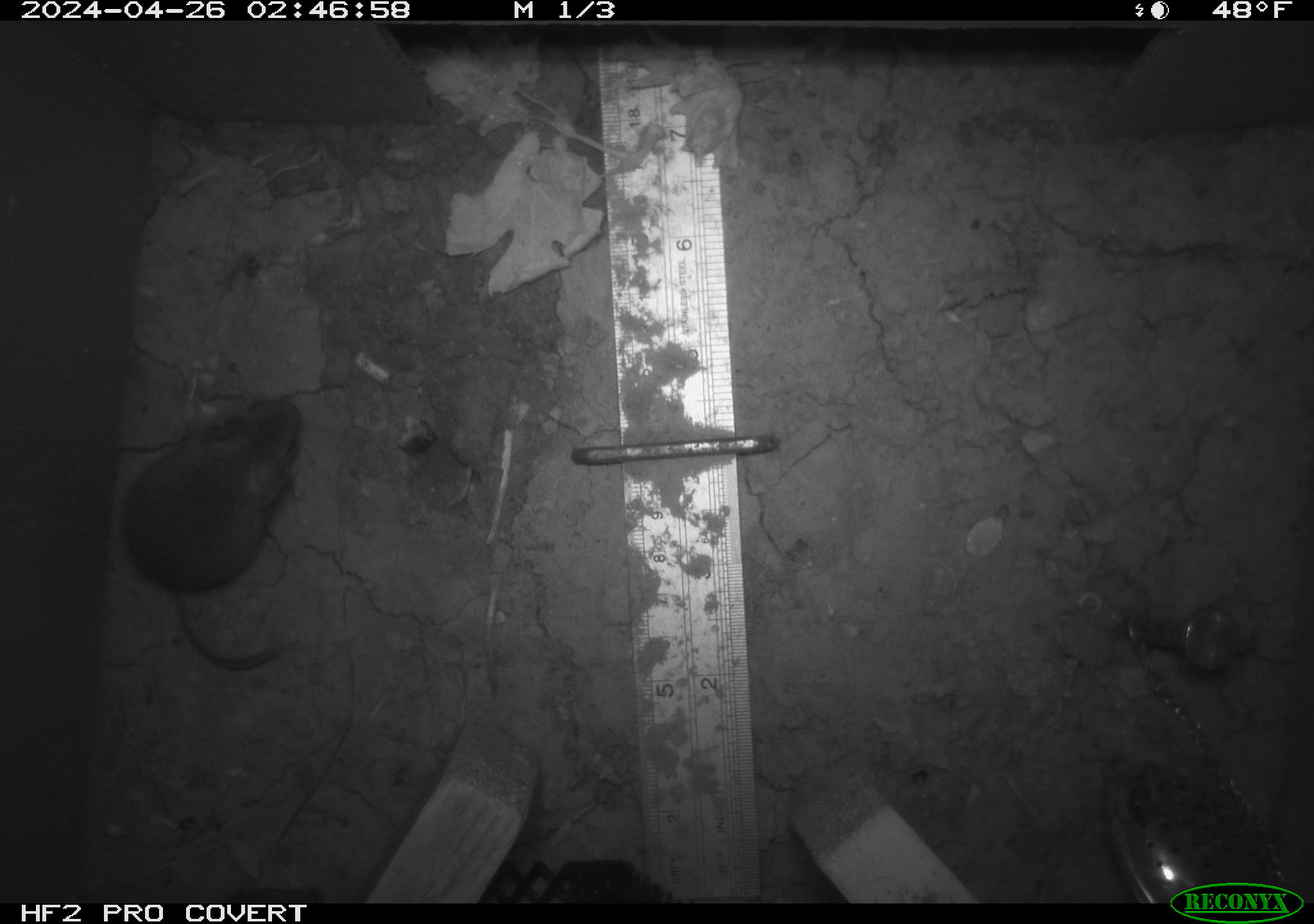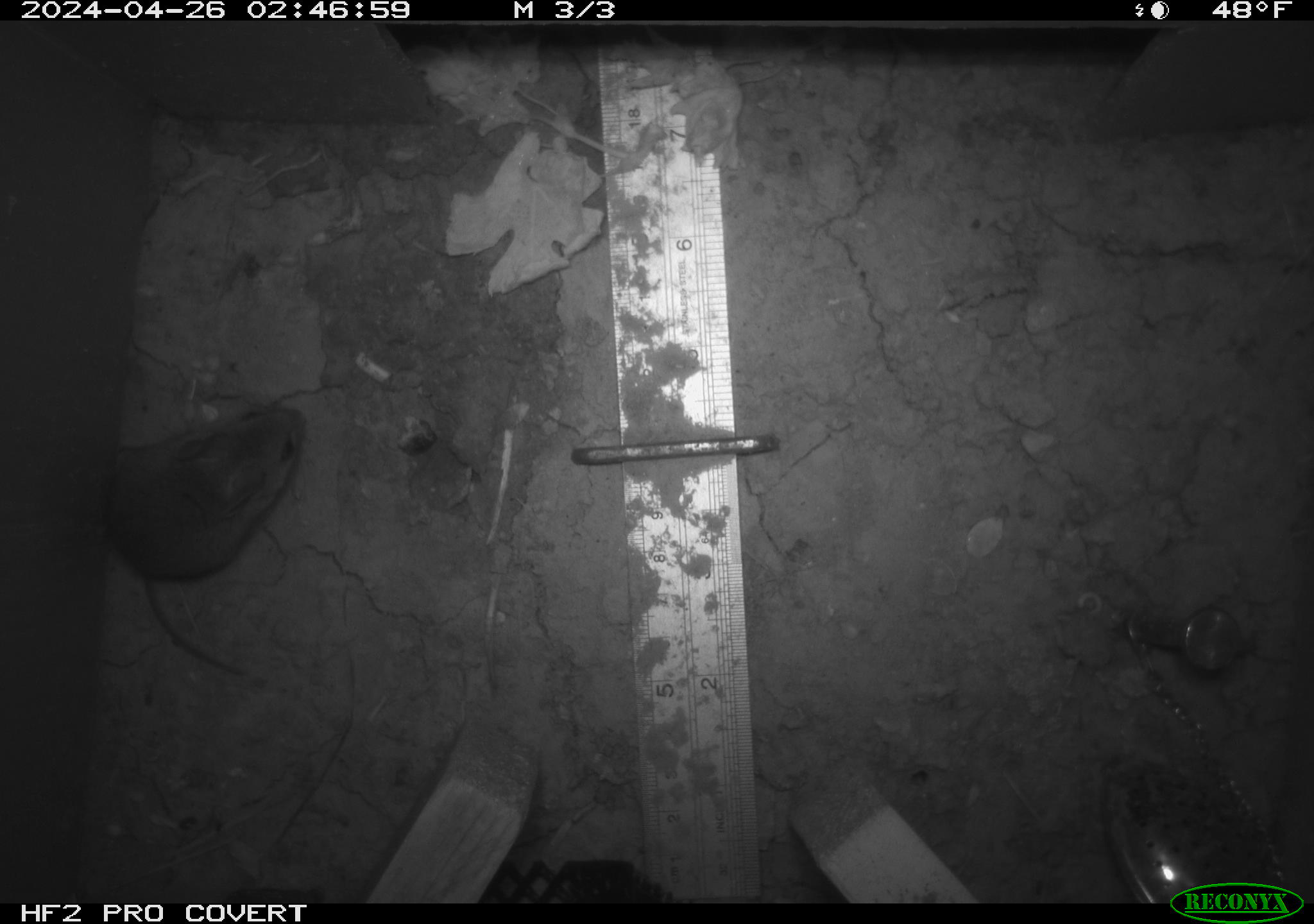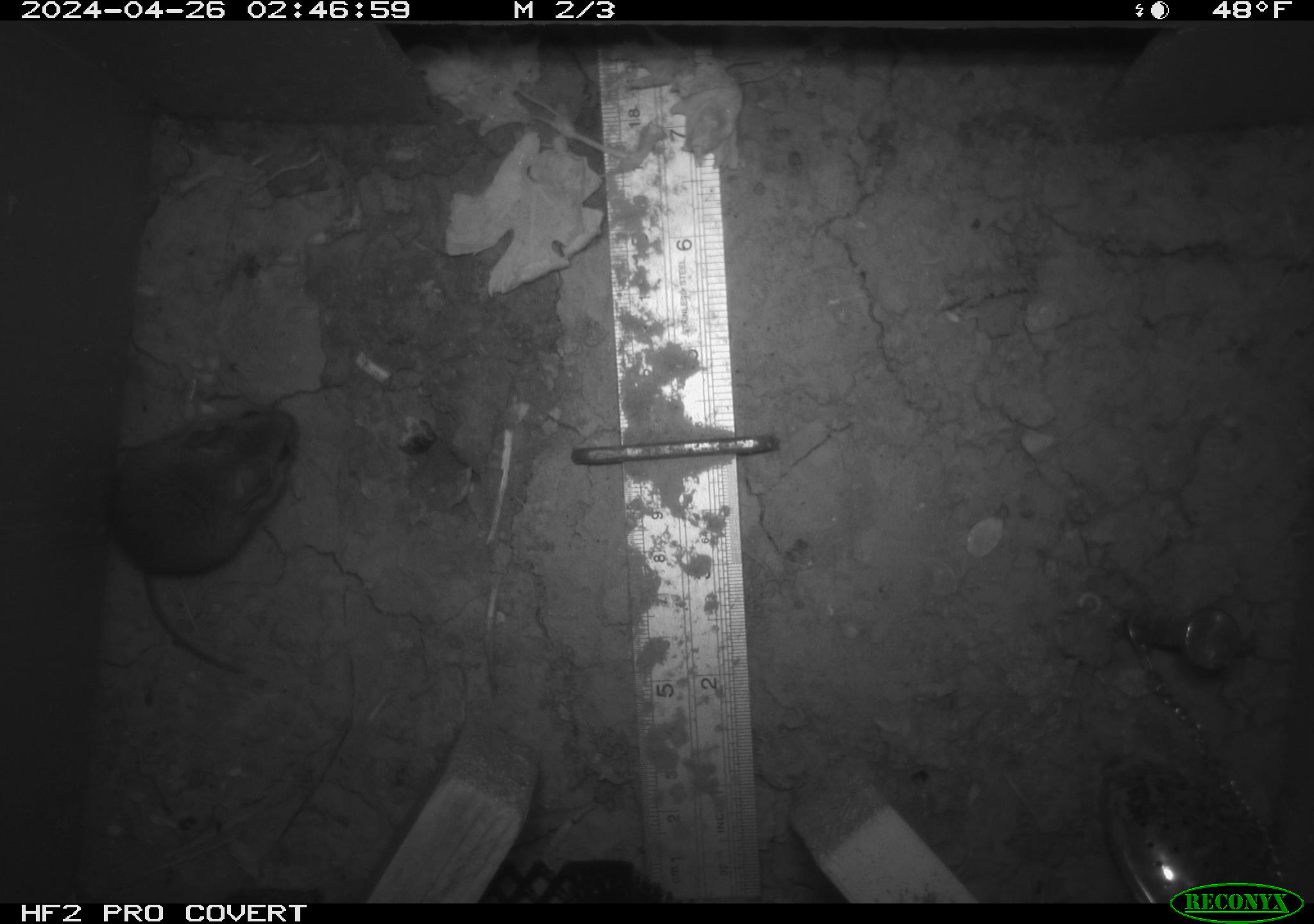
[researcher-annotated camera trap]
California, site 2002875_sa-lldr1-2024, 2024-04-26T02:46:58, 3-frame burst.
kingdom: Animalia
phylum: Chordata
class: Mammalia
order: Rodentia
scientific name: Rodentia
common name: mouse species